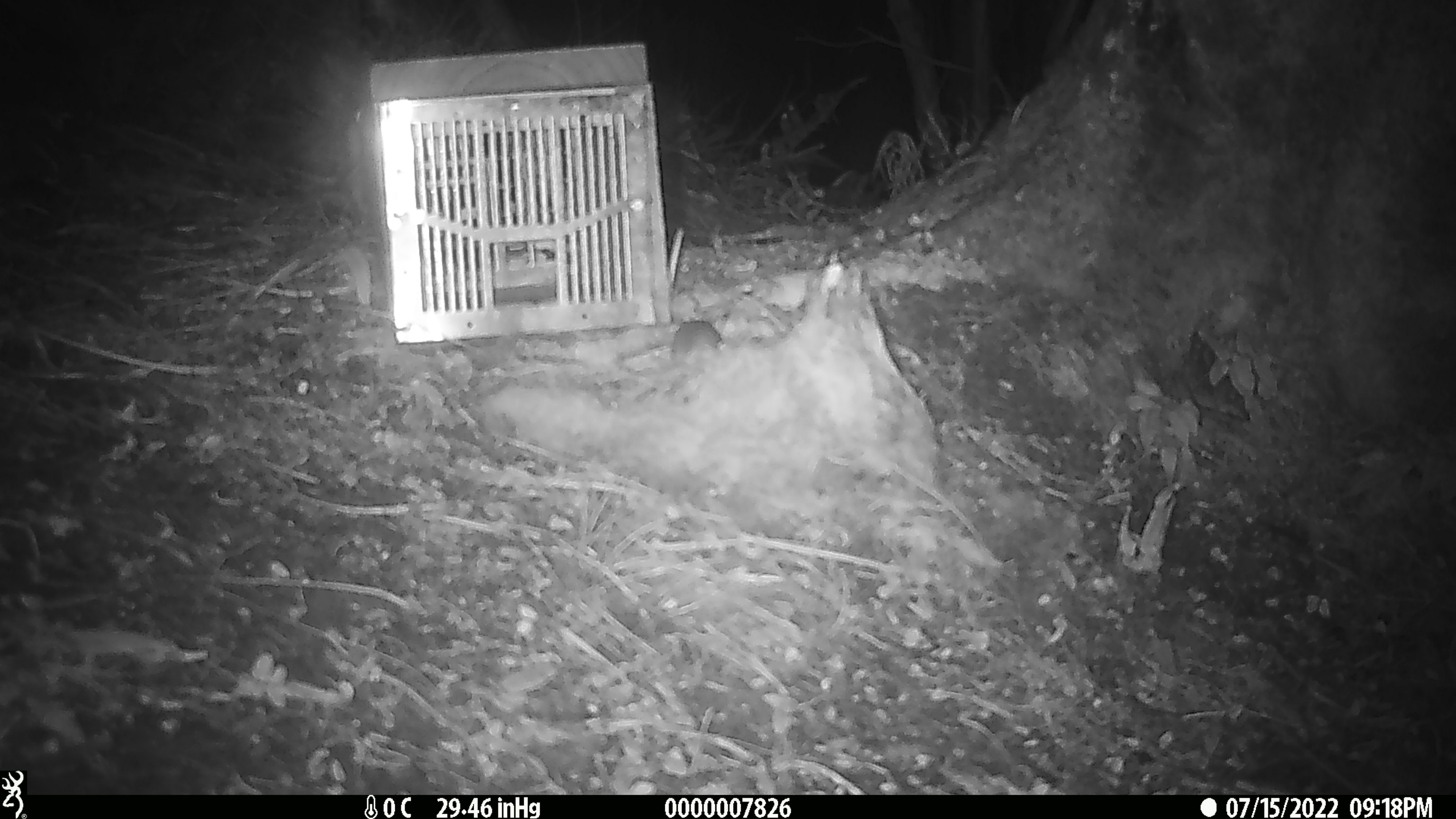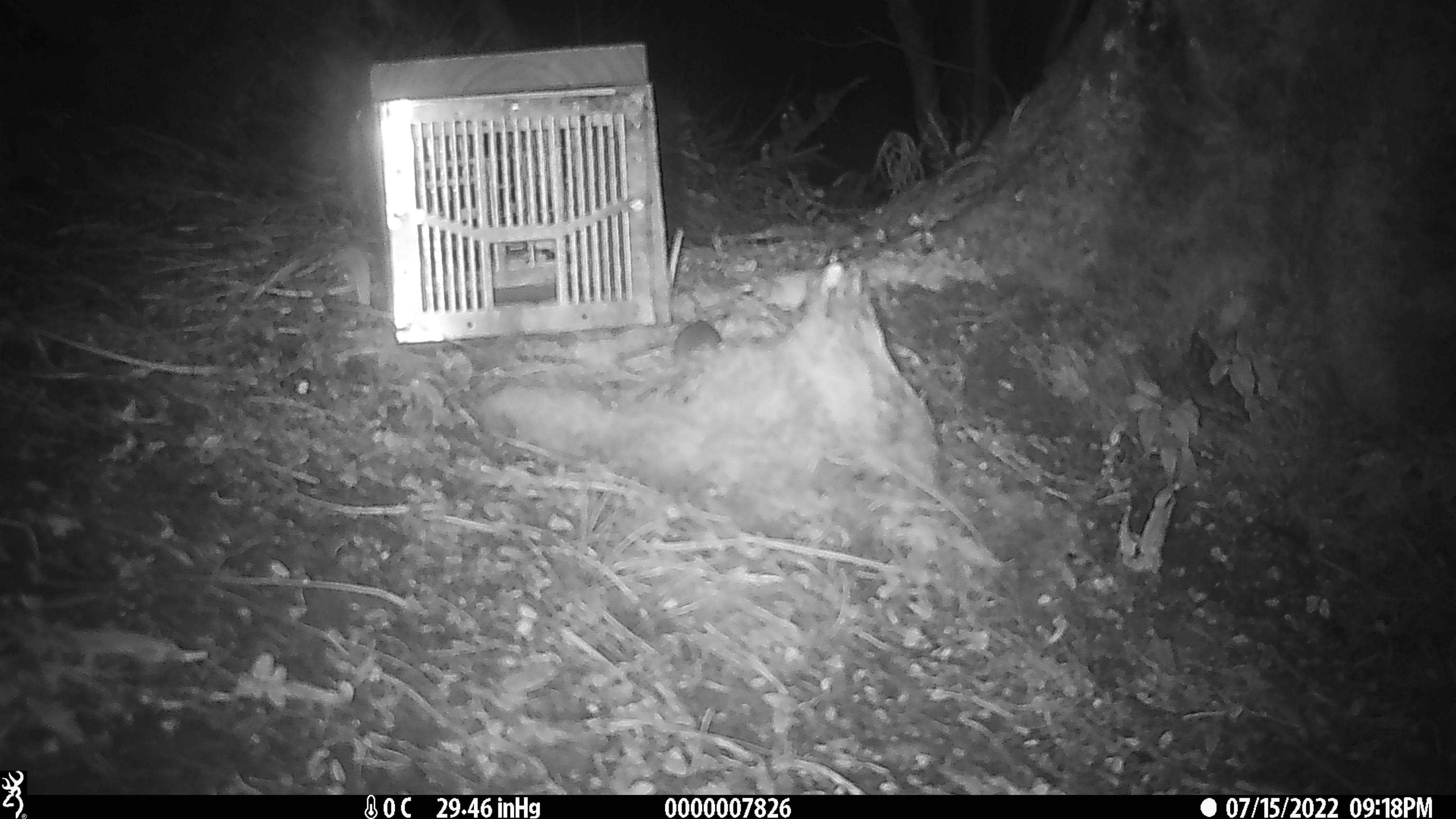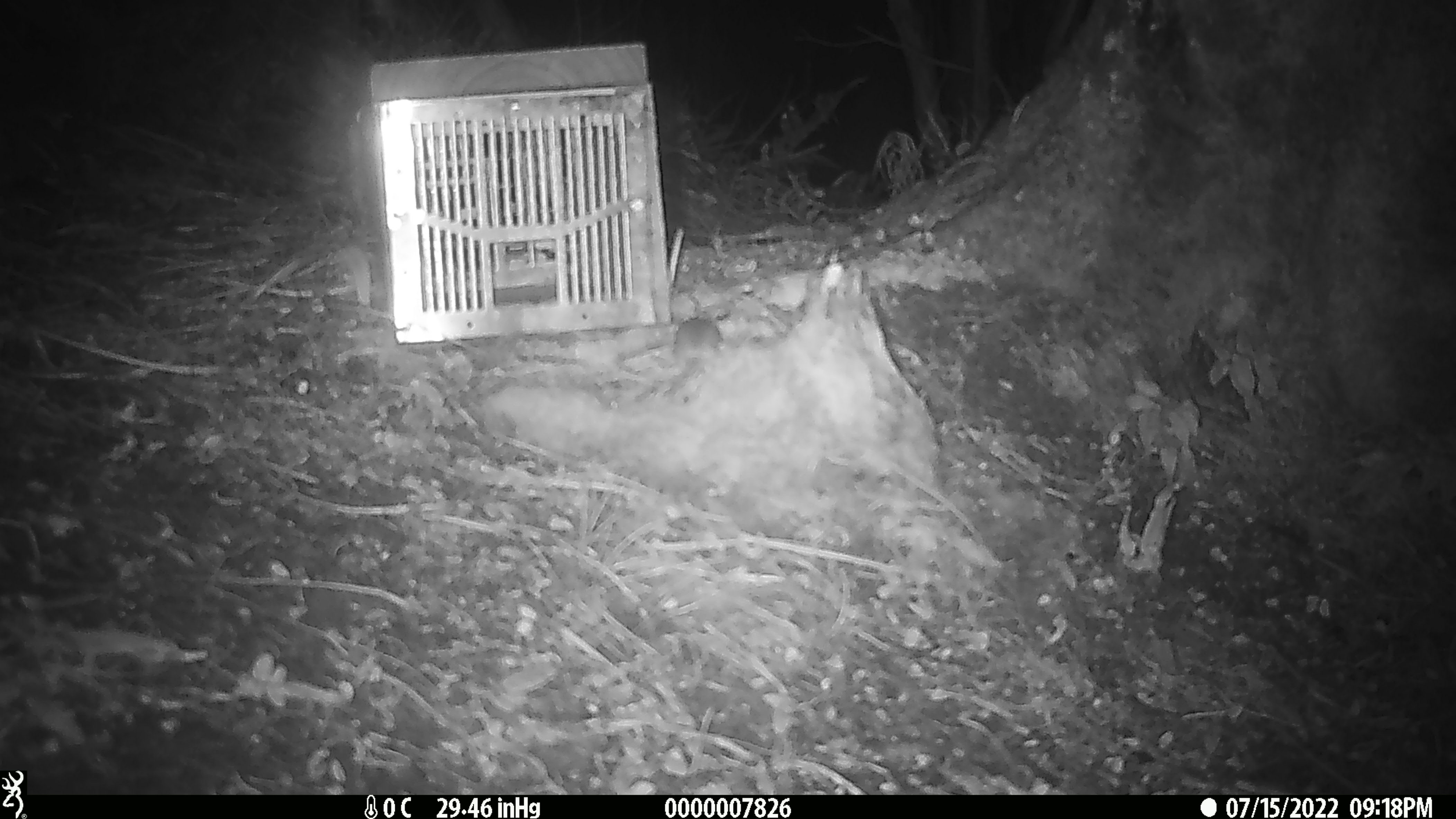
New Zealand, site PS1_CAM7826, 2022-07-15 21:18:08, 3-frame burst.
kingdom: Animalia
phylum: Chordata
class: Mammalia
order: Rodentia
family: Muridae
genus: Mus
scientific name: Mus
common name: mouse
Mouse (Mus).